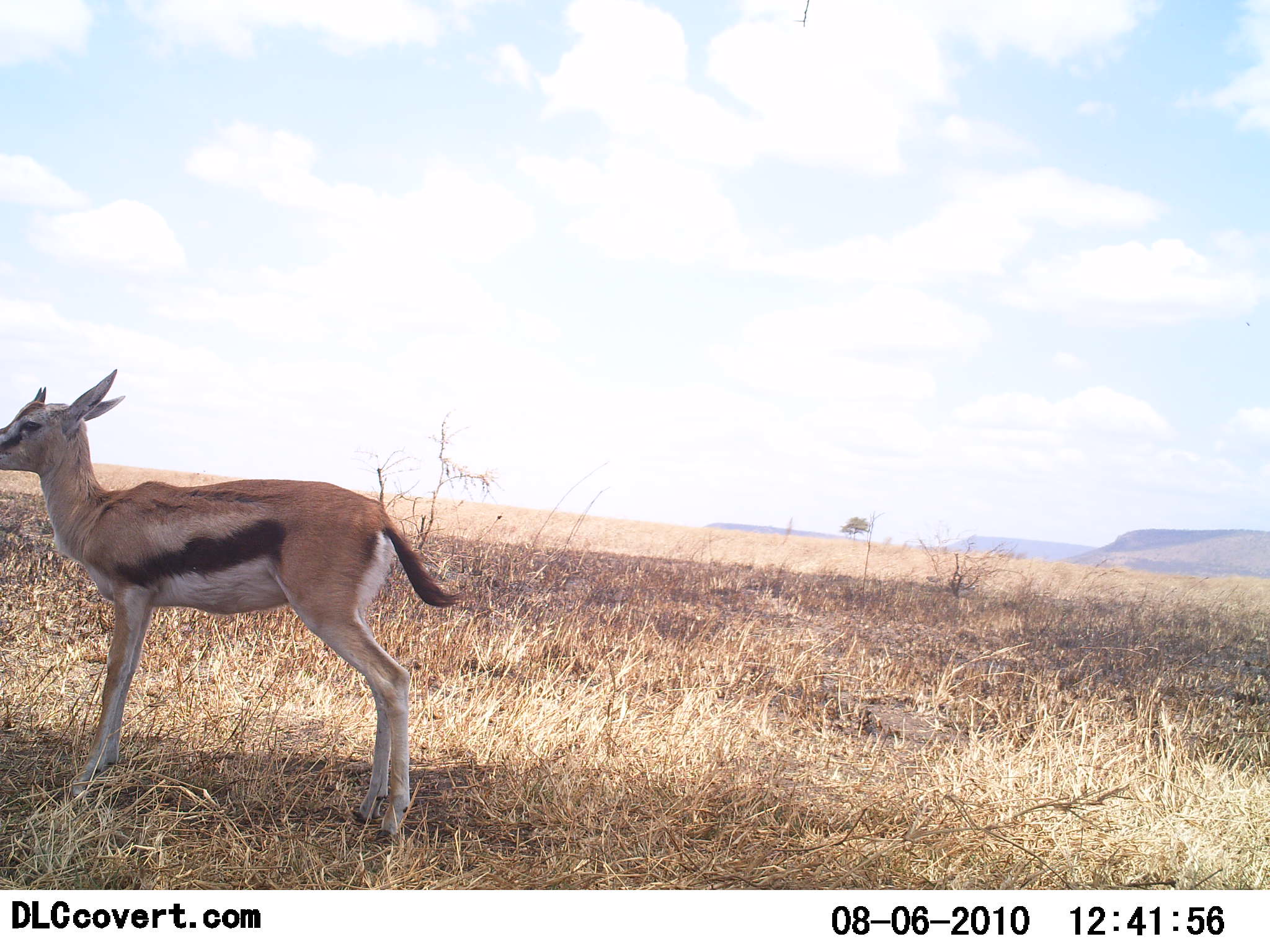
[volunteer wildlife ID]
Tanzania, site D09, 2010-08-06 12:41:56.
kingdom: Animalia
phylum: Chordata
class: Mammalia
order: Artiodactyla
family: Bovidae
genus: Eudorcas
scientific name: Eudorcas thomsonii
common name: thomson's gazelle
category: gazellethomsons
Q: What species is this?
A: Gazellethomsons (thomson's gazelle) (Eudorcas thomsonii).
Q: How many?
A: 1.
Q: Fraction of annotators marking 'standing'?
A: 100%.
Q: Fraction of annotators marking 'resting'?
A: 0%.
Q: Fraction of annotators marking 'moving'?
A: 0%.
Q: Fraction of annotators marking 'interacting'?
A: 0%.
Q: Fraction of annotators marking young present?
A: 18%.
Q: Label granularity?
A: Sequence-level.